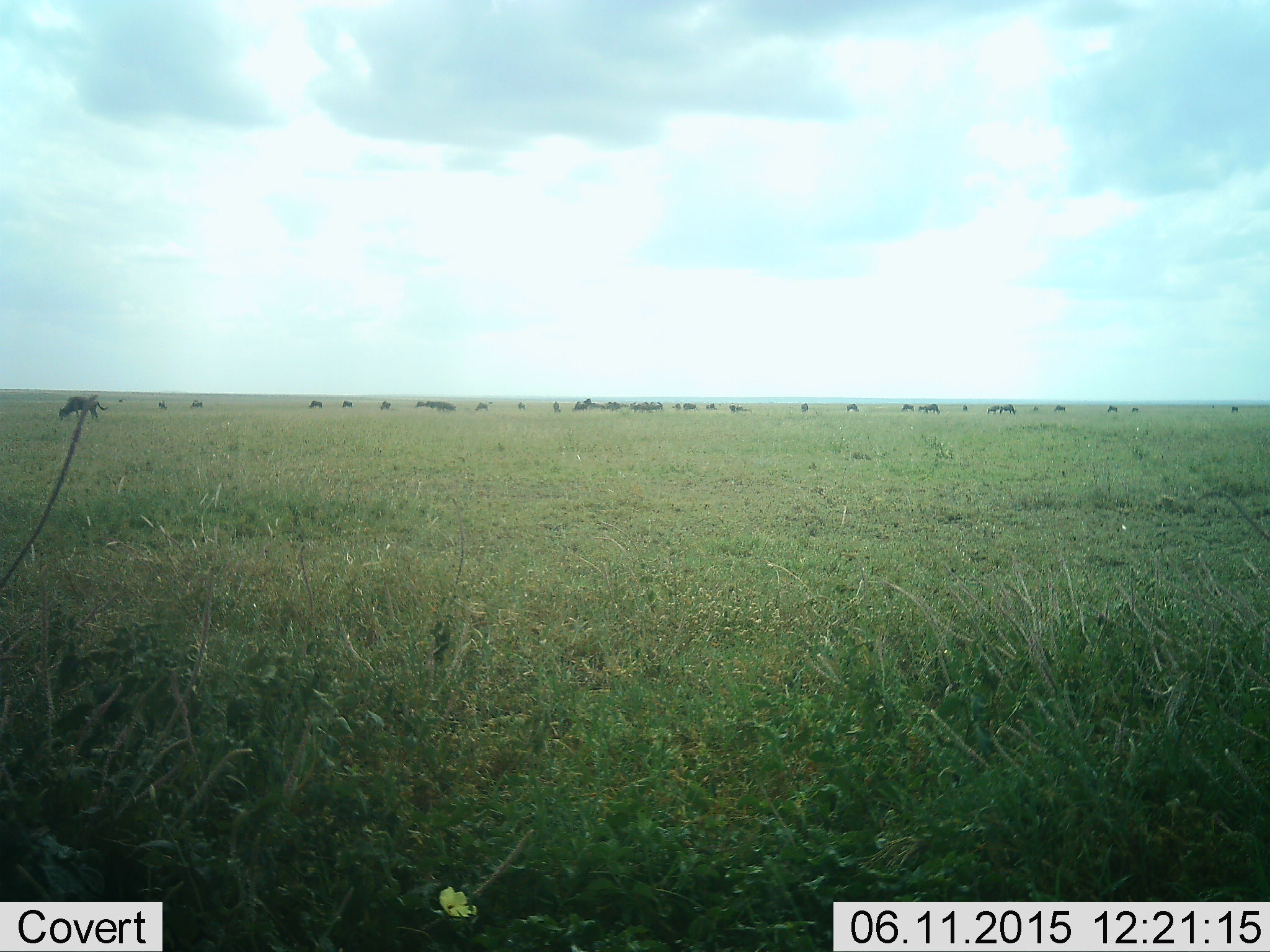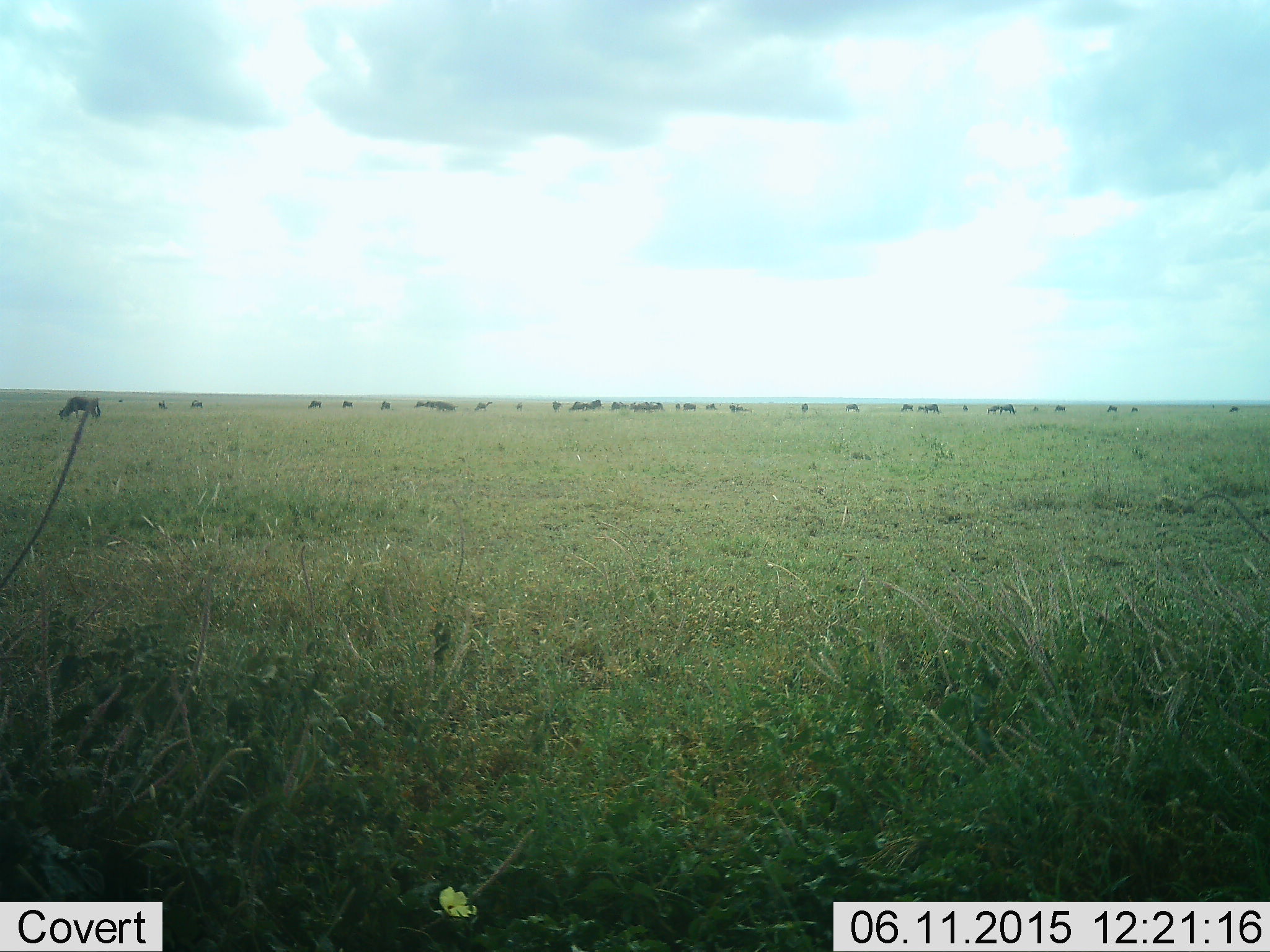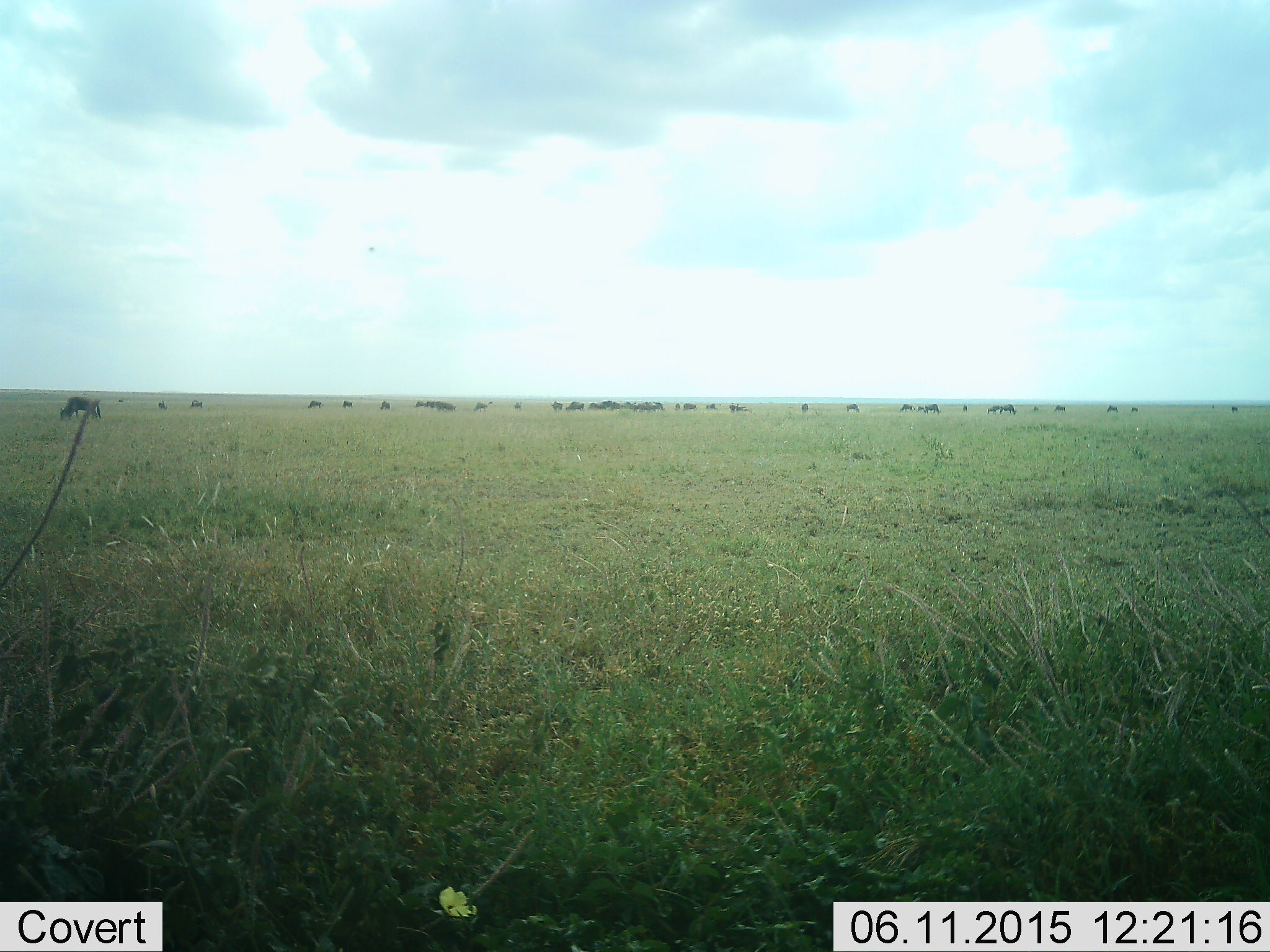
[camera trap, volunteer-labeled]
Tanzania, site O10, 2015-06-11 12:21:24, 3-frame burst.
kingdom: Animalia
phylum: Chordata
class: Mammalia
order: Artiodactyla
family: Bovidae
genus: Connochaetes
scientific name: Connochaetes taurinus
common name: blue wildebeest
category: wildebeest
Wildebeest (blue wildebeest) (Connochaetes taurinus), count 11-50. Behavior (volunteer vote fractions): standing 40%, resting 0%, moving 20%, interacting 0%. Young present (vote fraction): 10%. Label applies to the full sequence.